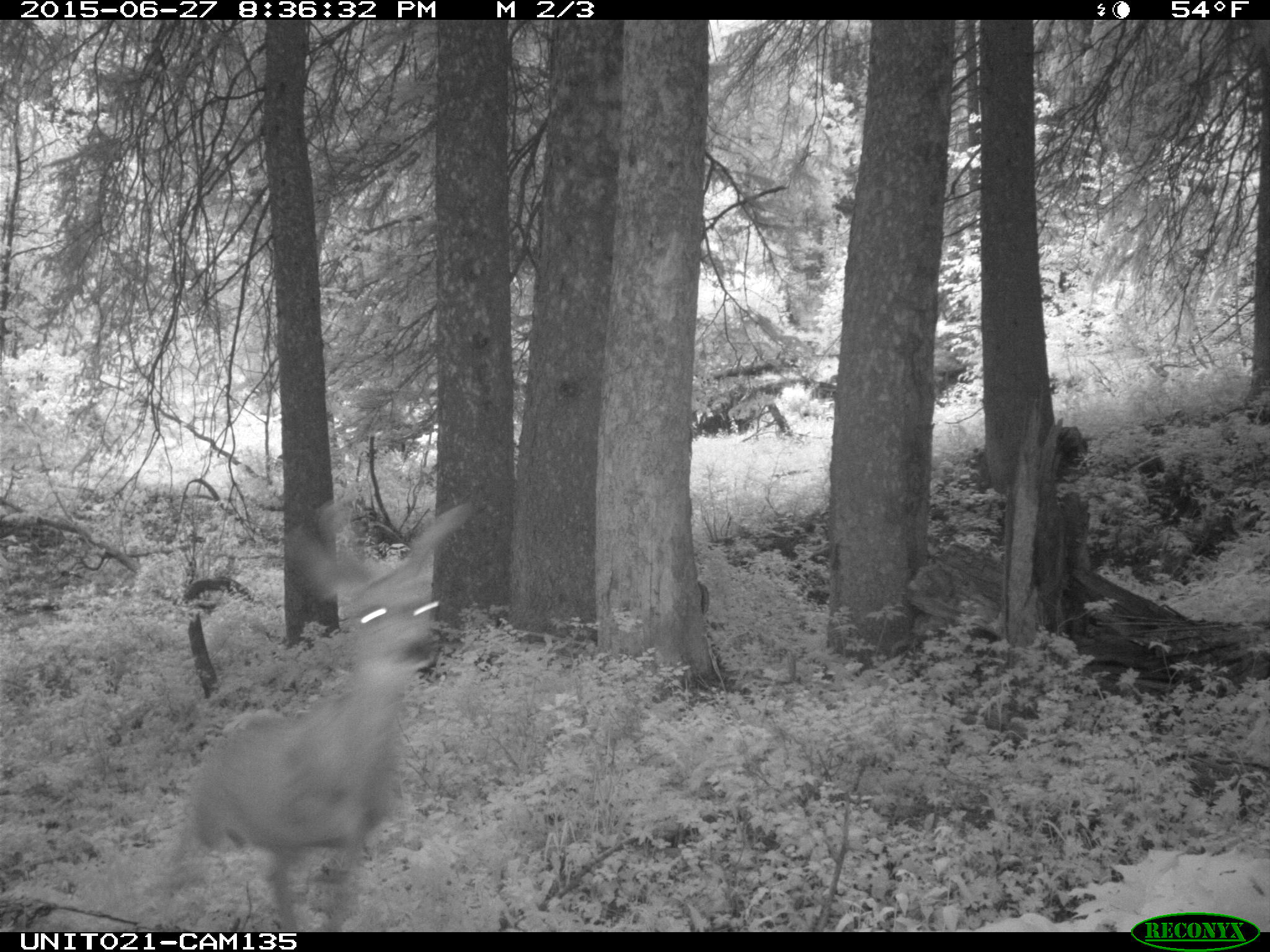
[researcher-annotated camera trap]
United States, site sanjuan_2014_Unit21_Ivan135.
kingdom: Animalia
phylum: Chordata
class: Mammalia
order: Artiodactyla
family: Cervidae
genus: Odocoileus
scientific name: Odocoileus hemionus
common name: mule deer